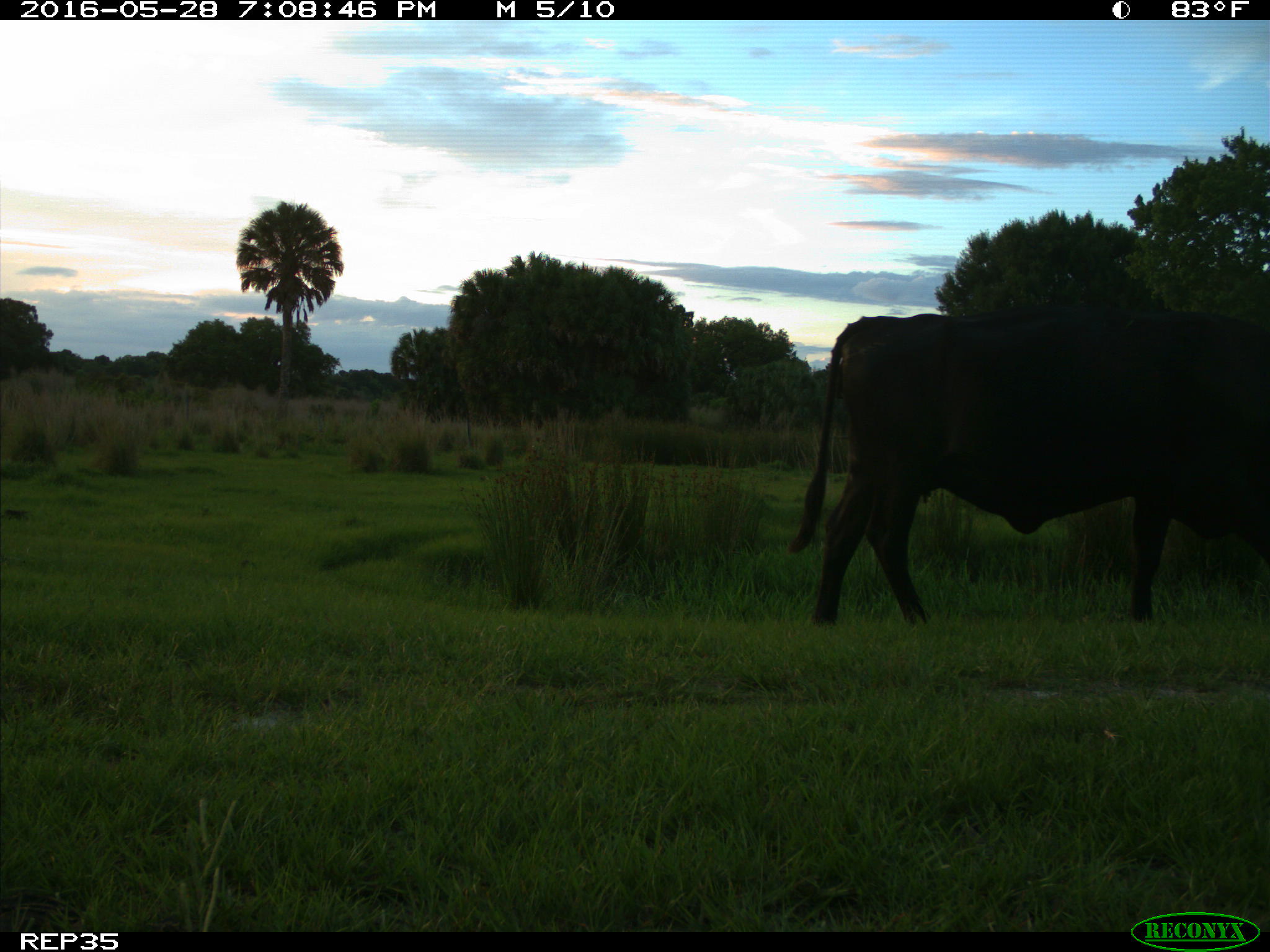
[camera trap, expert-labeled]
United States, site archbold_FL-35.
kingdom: Animalia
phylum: Chordata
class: Mammalia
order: Artiodactyla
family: Bovidae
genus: Bos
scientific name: Bos taurus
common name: domestic cow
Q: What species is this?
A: Bos taurus (domestic cow).